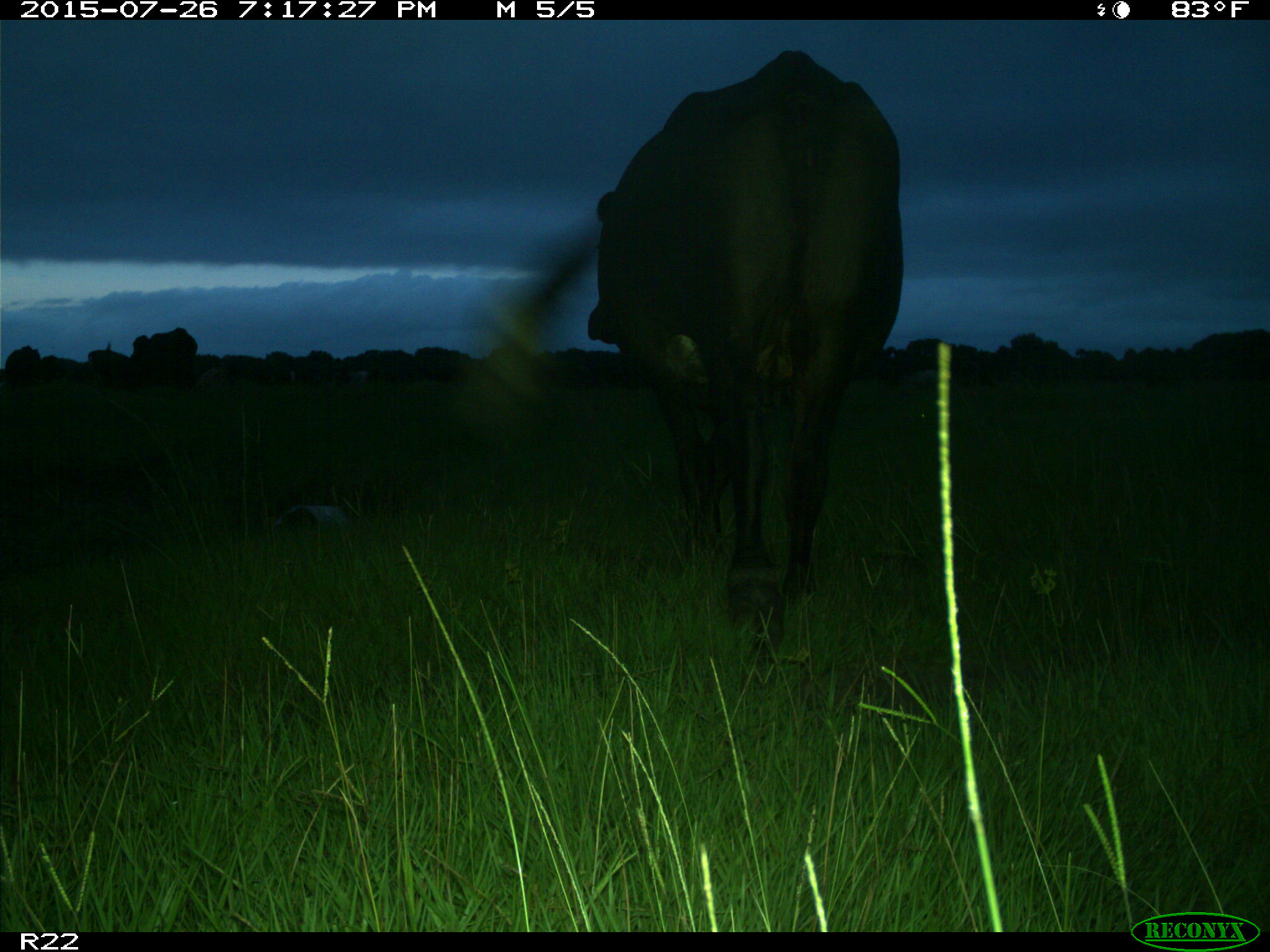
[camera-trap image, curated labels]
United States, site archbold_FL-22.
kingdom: Animalia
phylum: Chordata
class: Mammalia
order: Artiodactyla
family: Bovidae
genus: Bos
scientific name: Bos taurus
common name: domestic cow